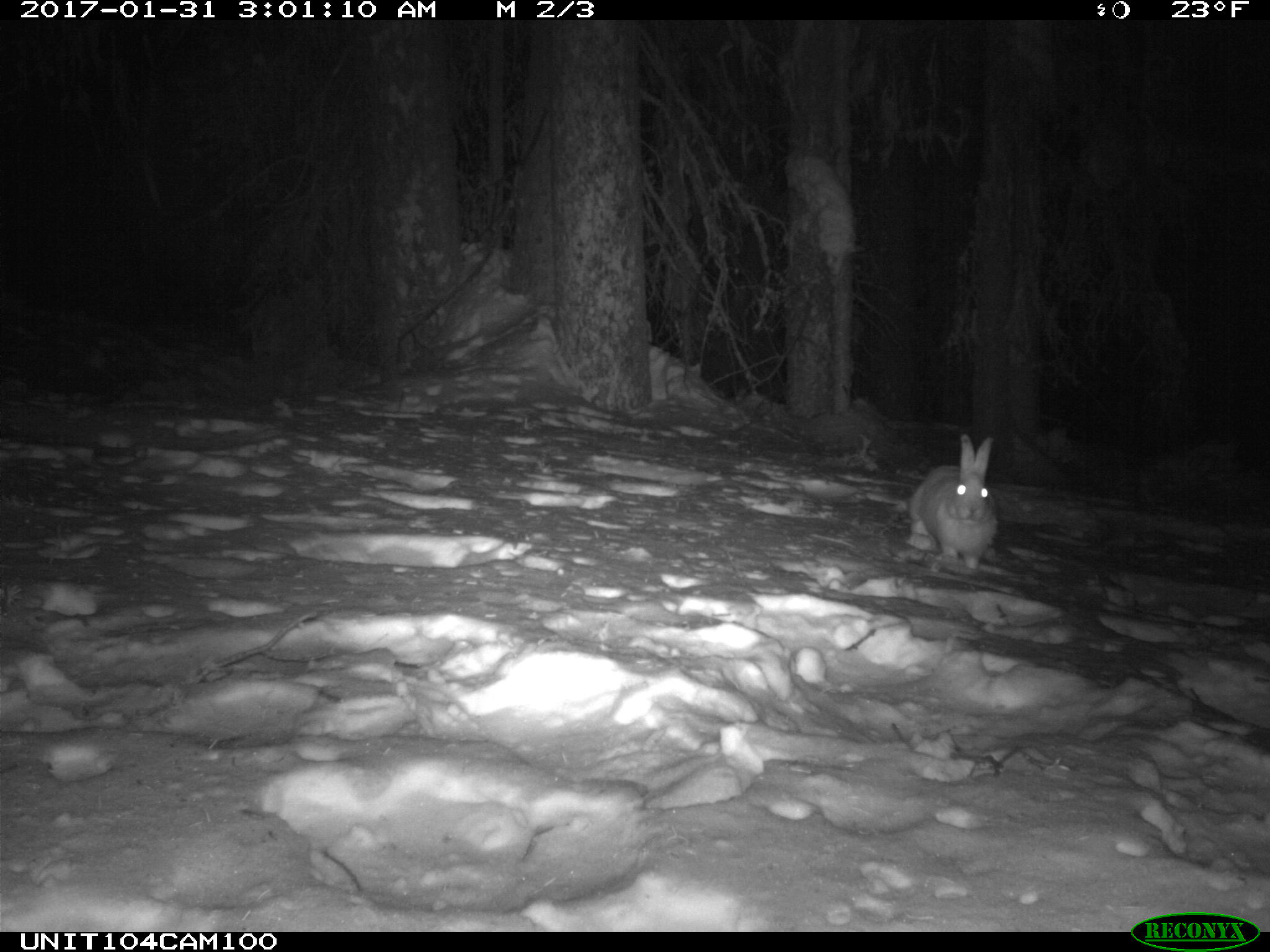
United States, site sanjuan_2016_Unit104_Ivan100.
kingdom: Animalia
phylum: Chordata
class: Mammalia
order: Lagomorpha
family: Leporidae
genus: Lepus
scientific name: Lepus americanus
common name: snowshoe hare